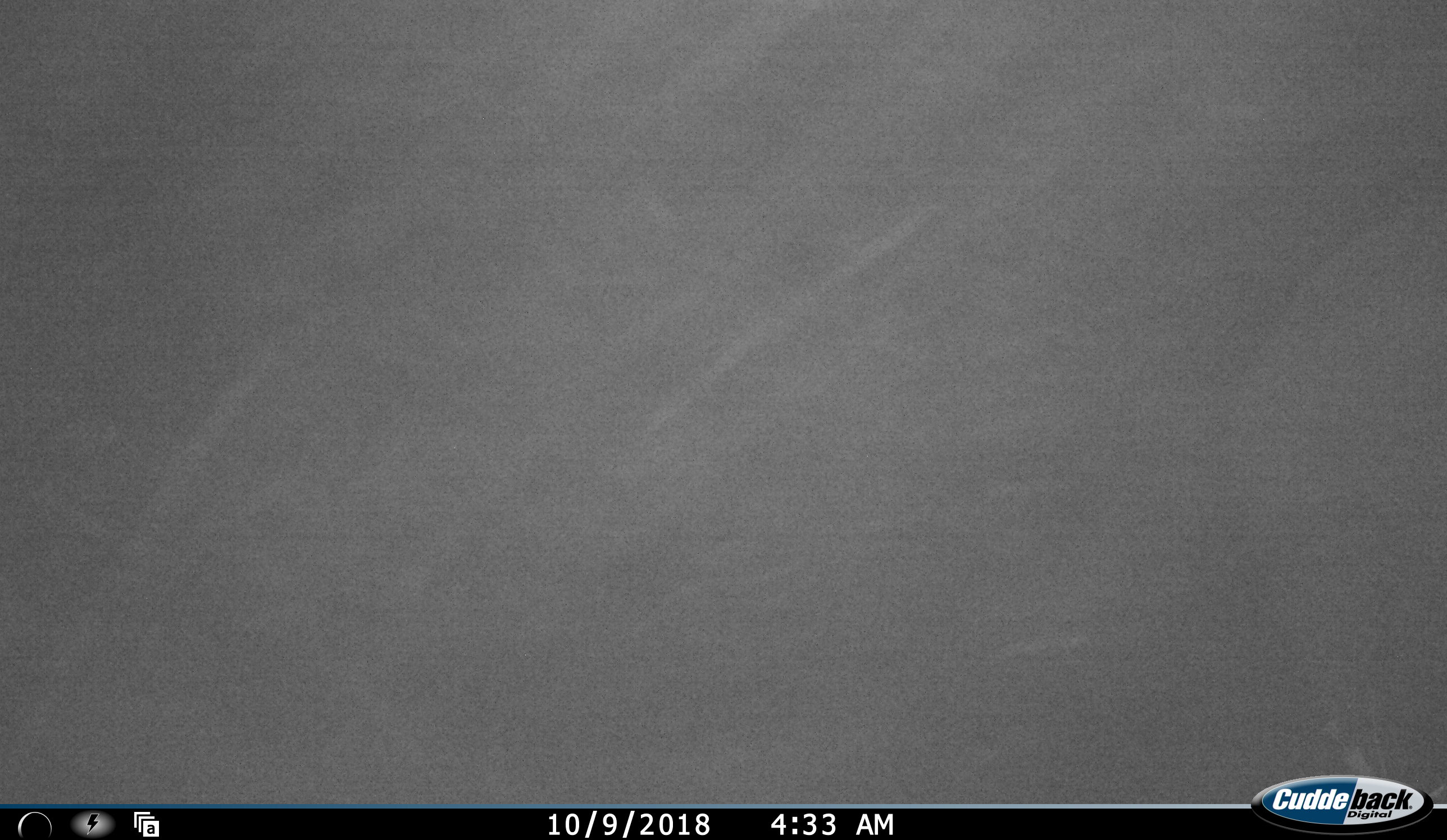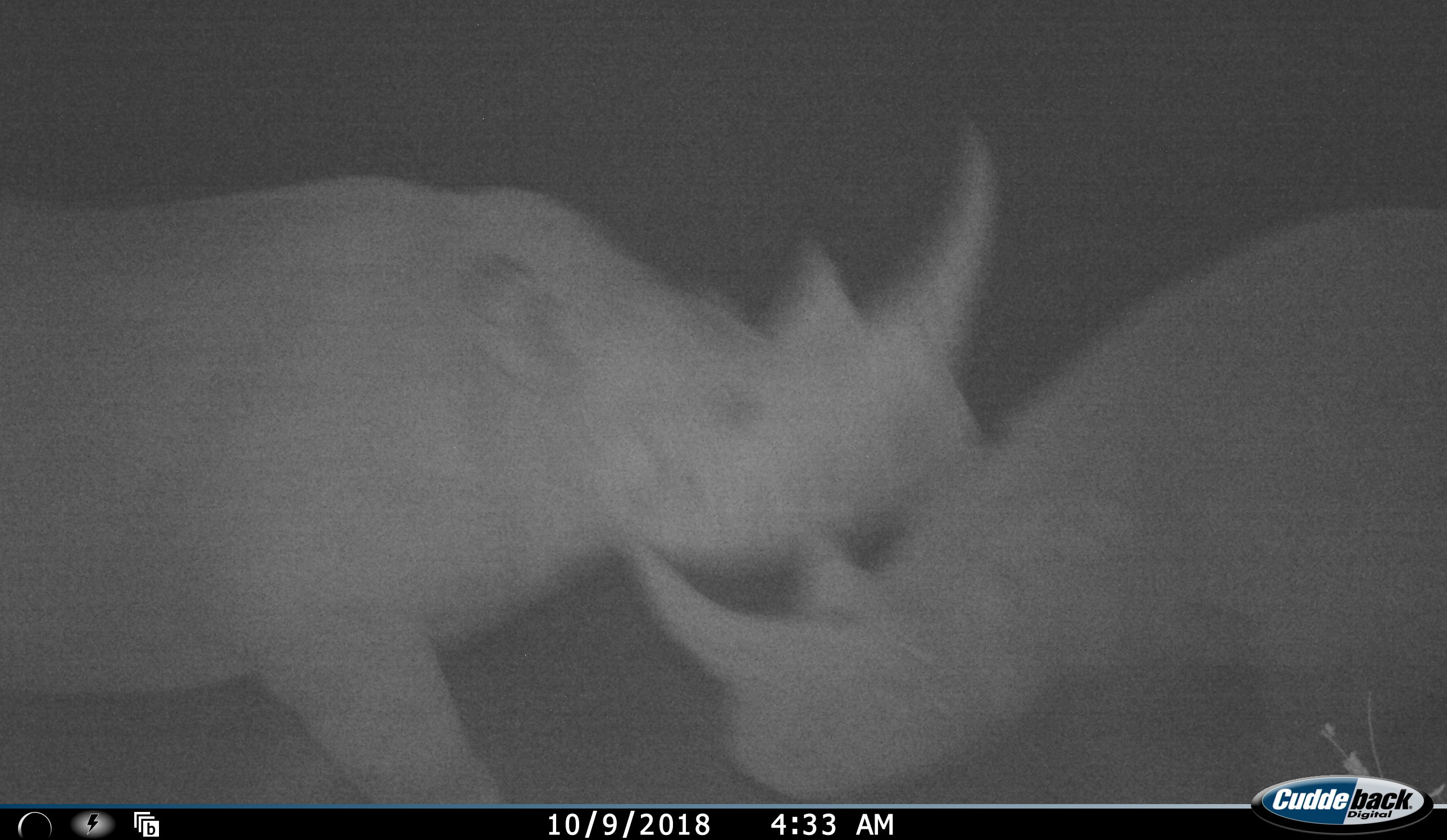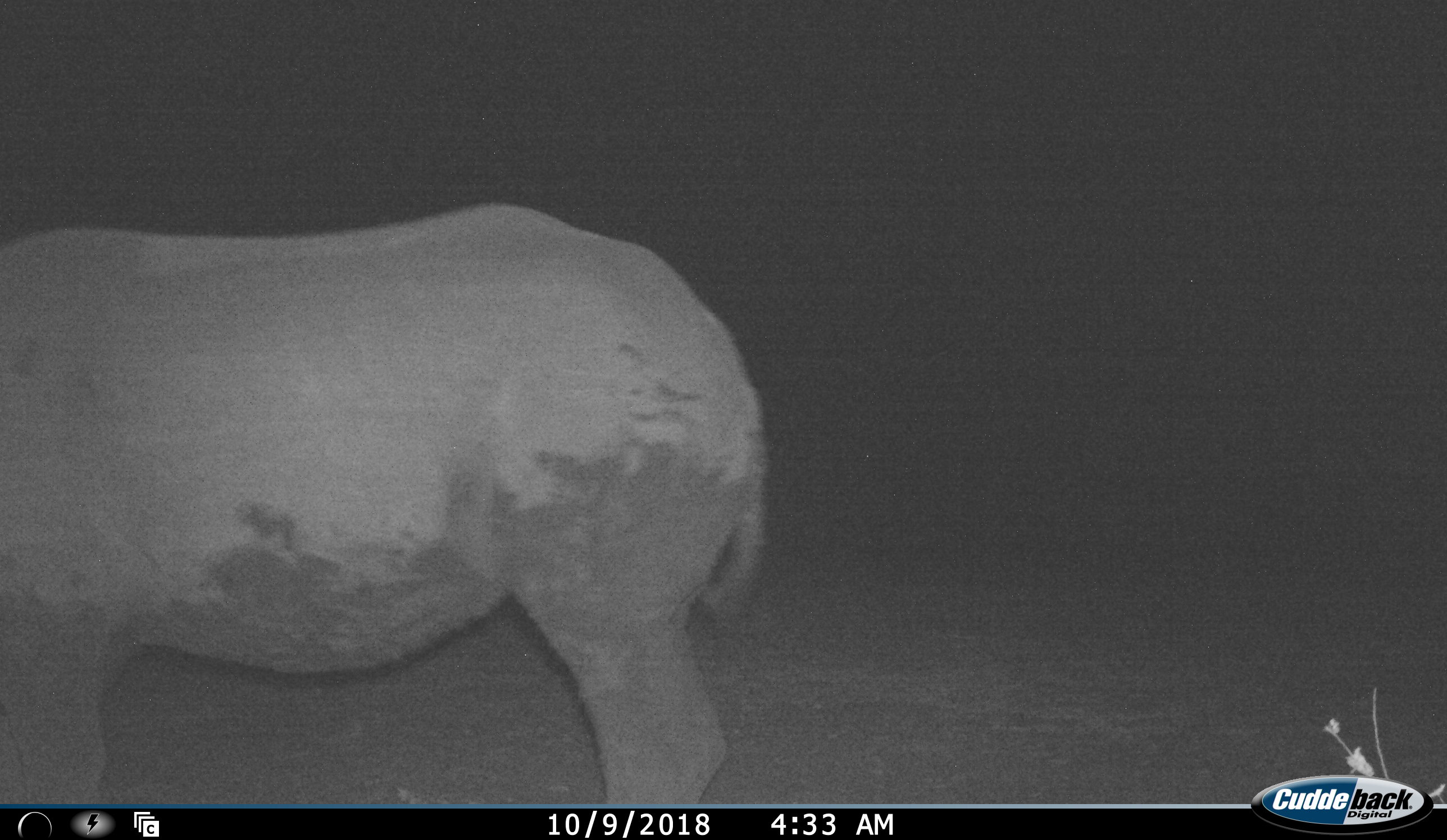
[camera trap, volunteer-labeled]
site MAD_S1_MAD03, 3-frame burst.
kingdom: Animalia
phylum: Chordata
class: Mammalia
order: Perissodactyla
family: Rhinocerotidae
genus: Ceratotherium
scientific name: Ceratotherium simum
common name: white rhinoceros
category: rhinoceroswhite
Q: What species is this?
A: Rhinoceroswhite (white rhinoceros) (Ceratotherium simum).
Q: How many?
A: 2.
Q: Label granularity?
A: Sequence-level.